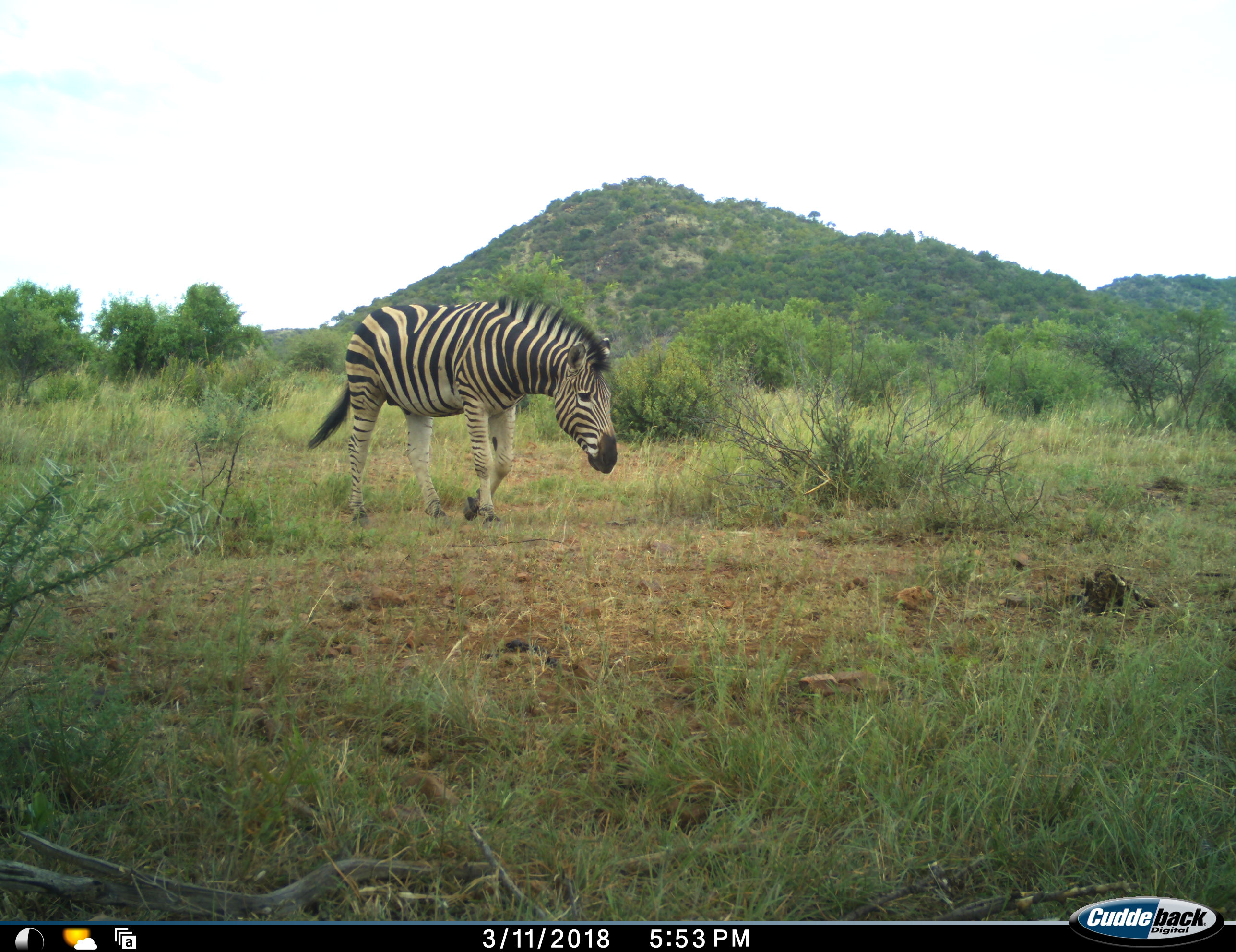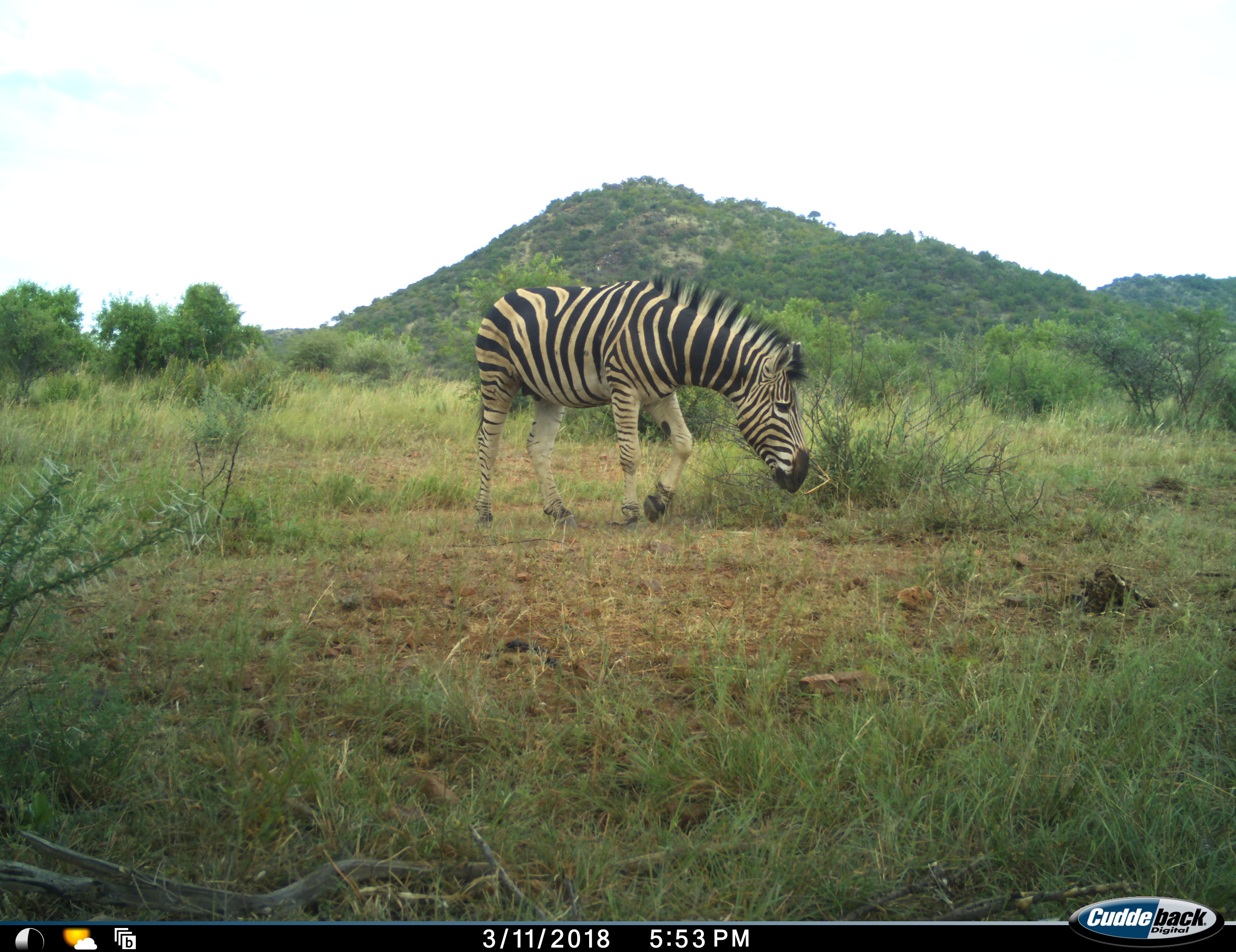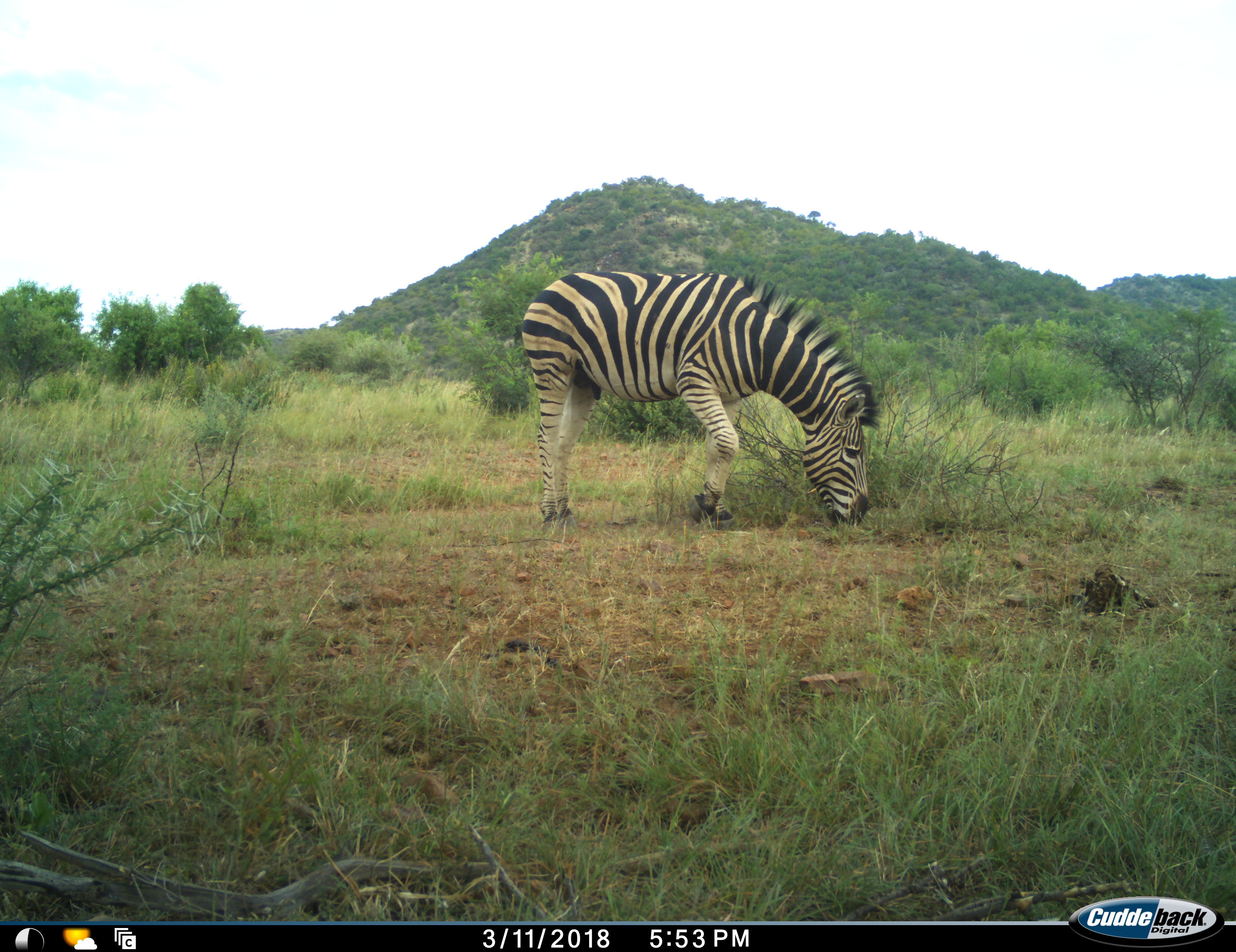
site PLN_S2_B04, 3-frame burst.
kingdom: Animalia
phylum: Chordata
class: Mammalia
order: Perissodactyla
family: Equidae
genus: Equus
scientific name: Equus quagga burchellii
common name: burchell's zebra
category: zebraburchells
Zebraburchells (burchell's zebra) (Equus quagga burchellii), count 1. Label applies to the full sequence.